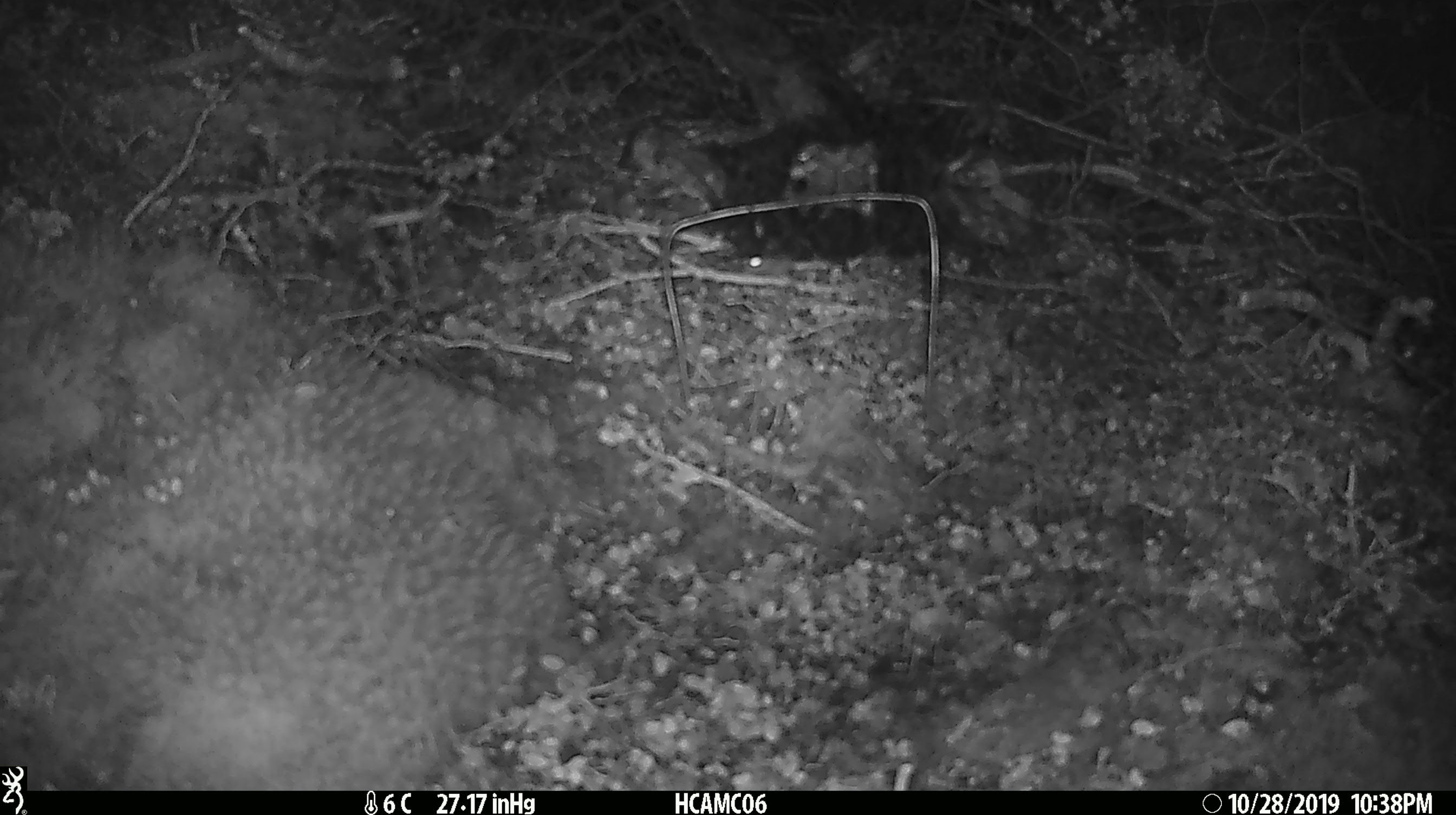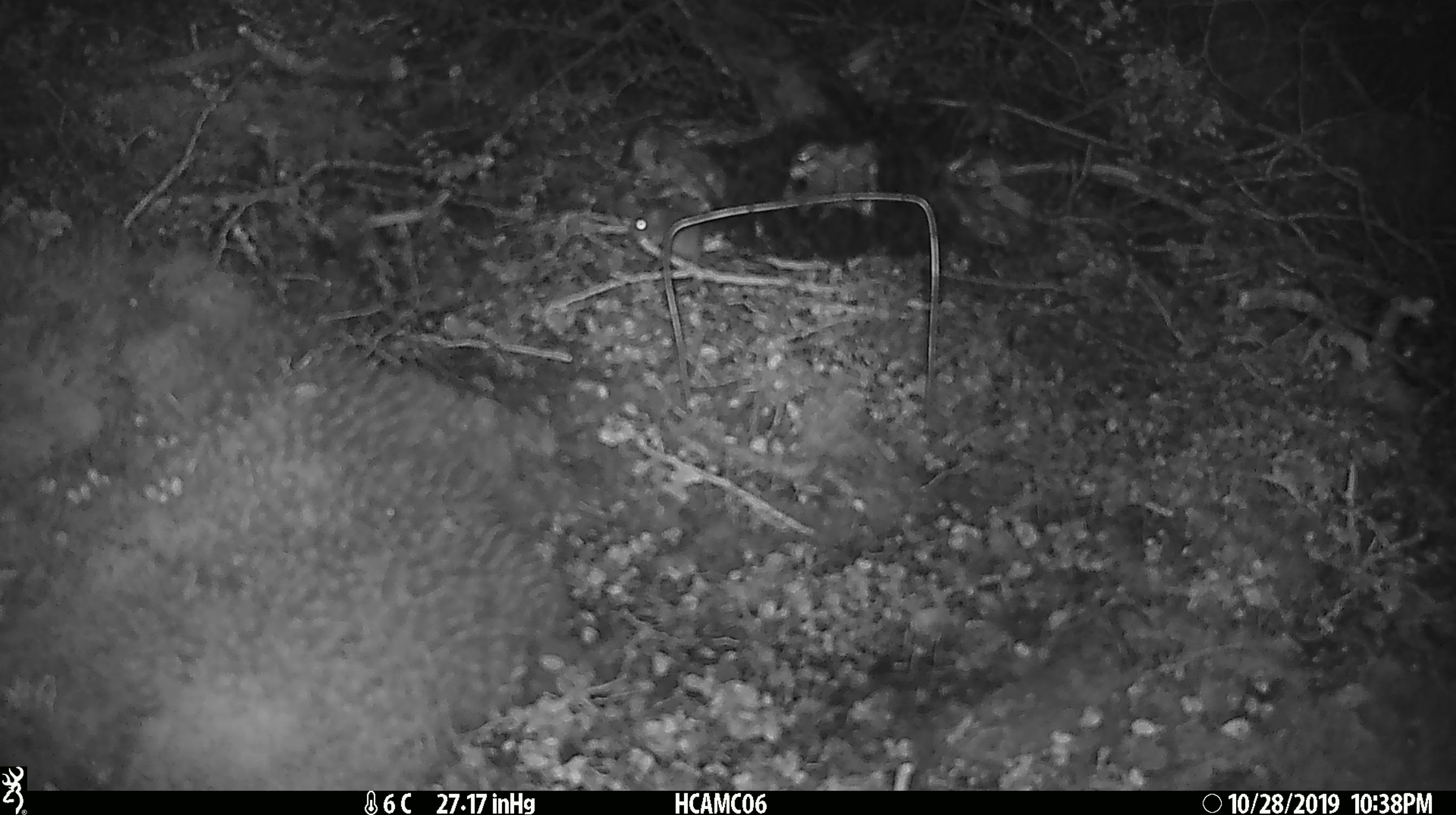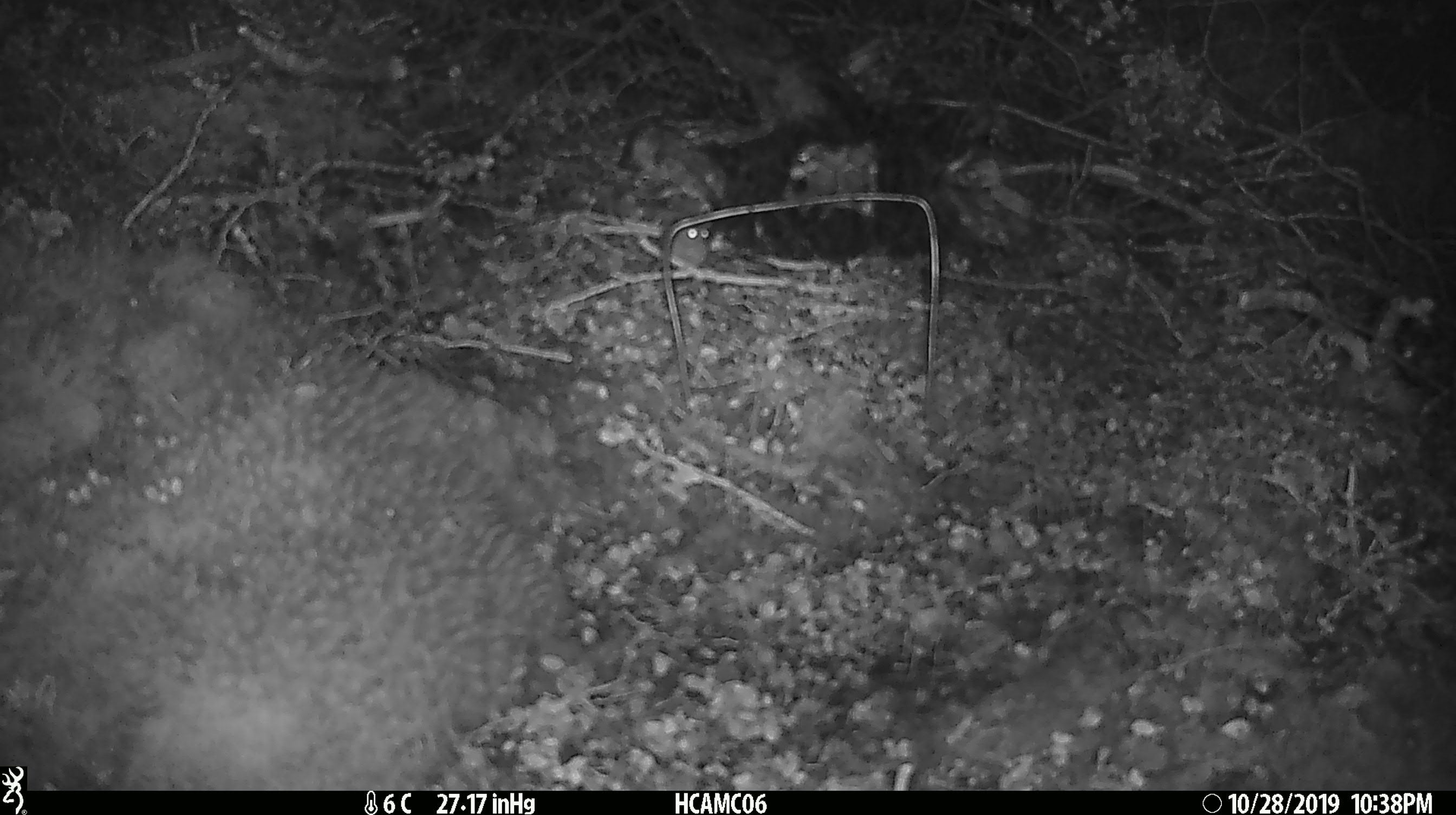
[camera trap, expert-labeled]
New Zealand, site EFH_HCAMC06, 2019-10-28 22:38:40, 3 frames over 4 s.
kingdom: Animalia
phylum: Chordata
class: Mammalia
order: Rodentia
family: Muridae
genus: Mus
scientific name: Mus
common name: mouse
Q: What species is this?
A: Mouse (Mus).